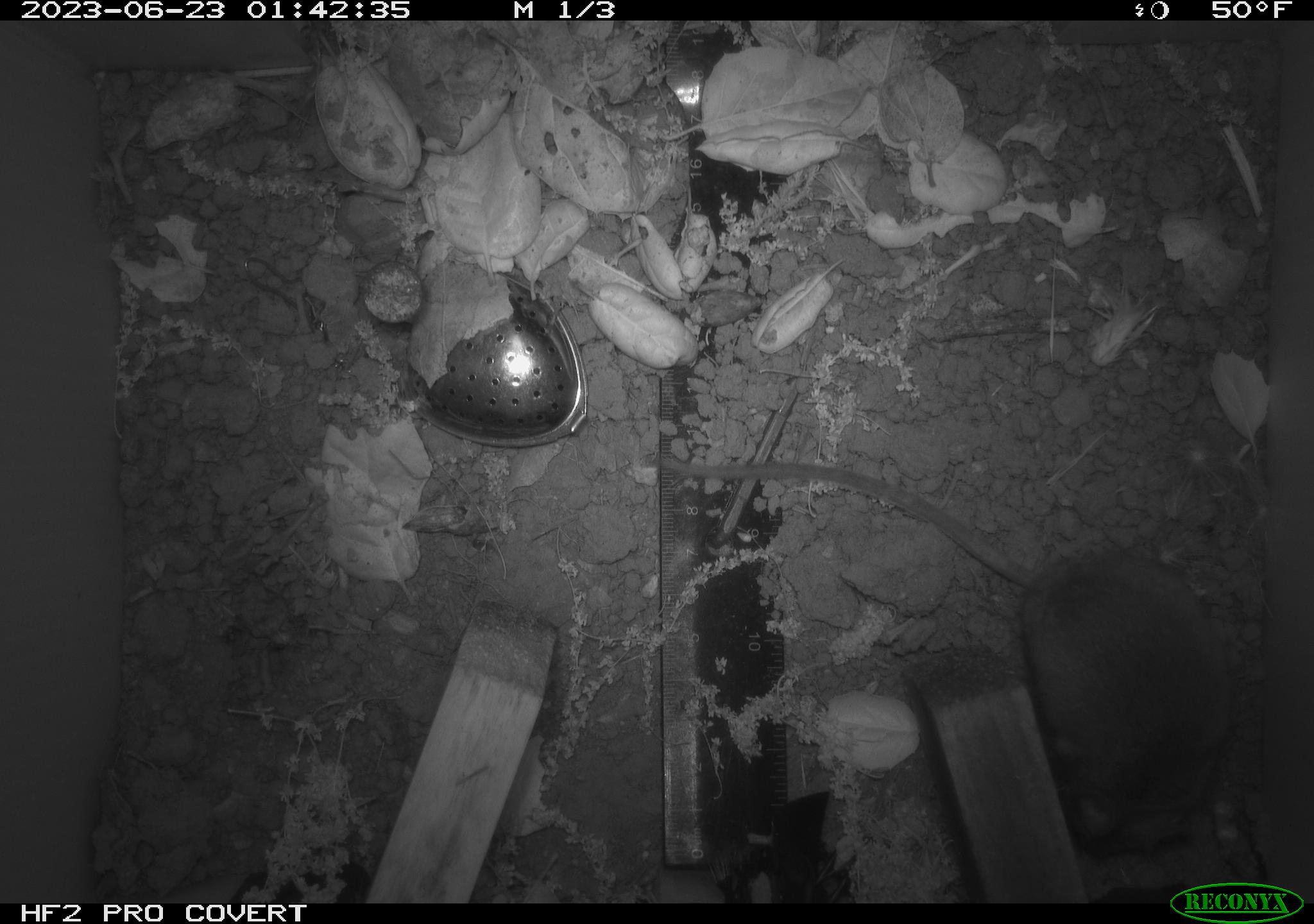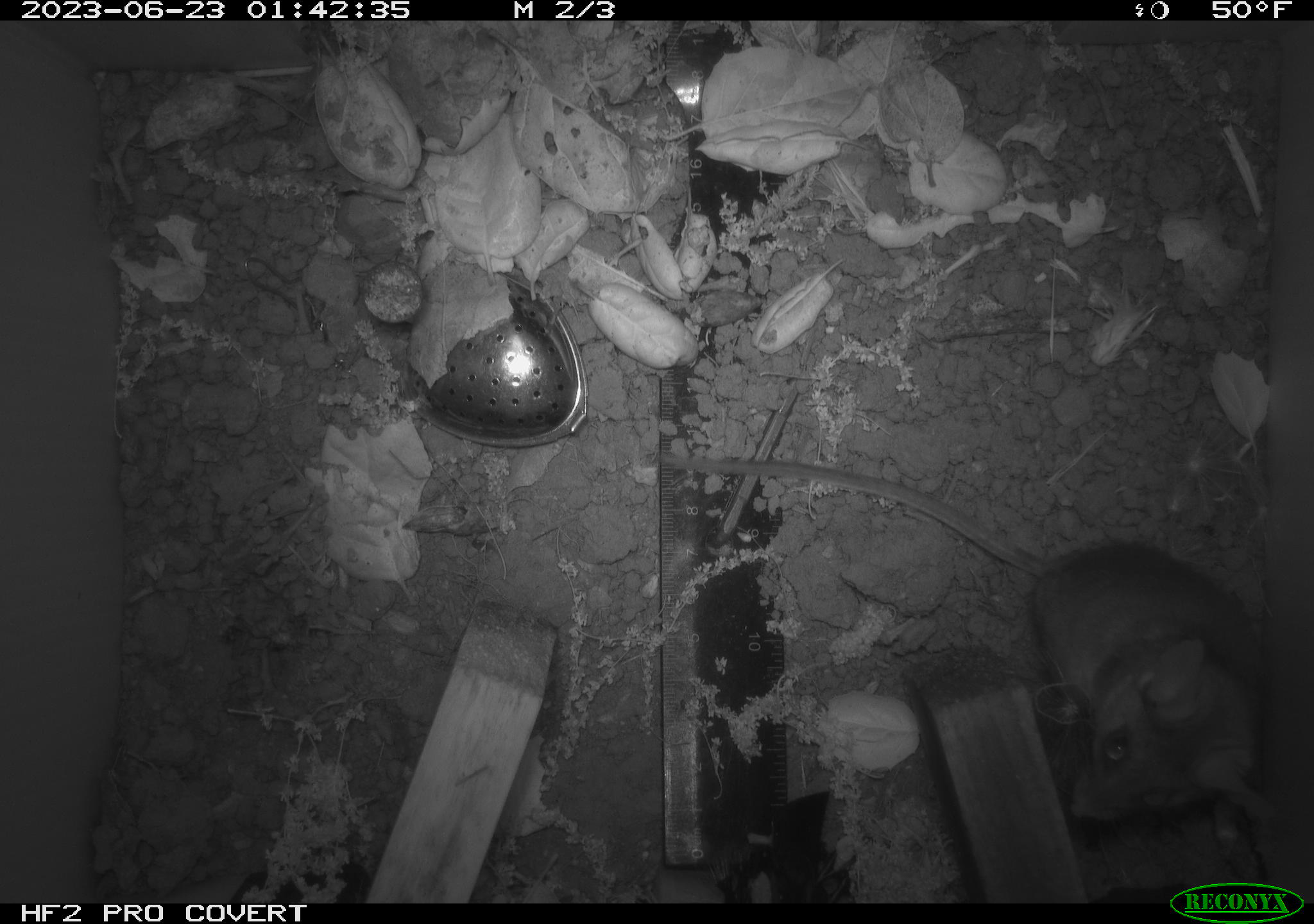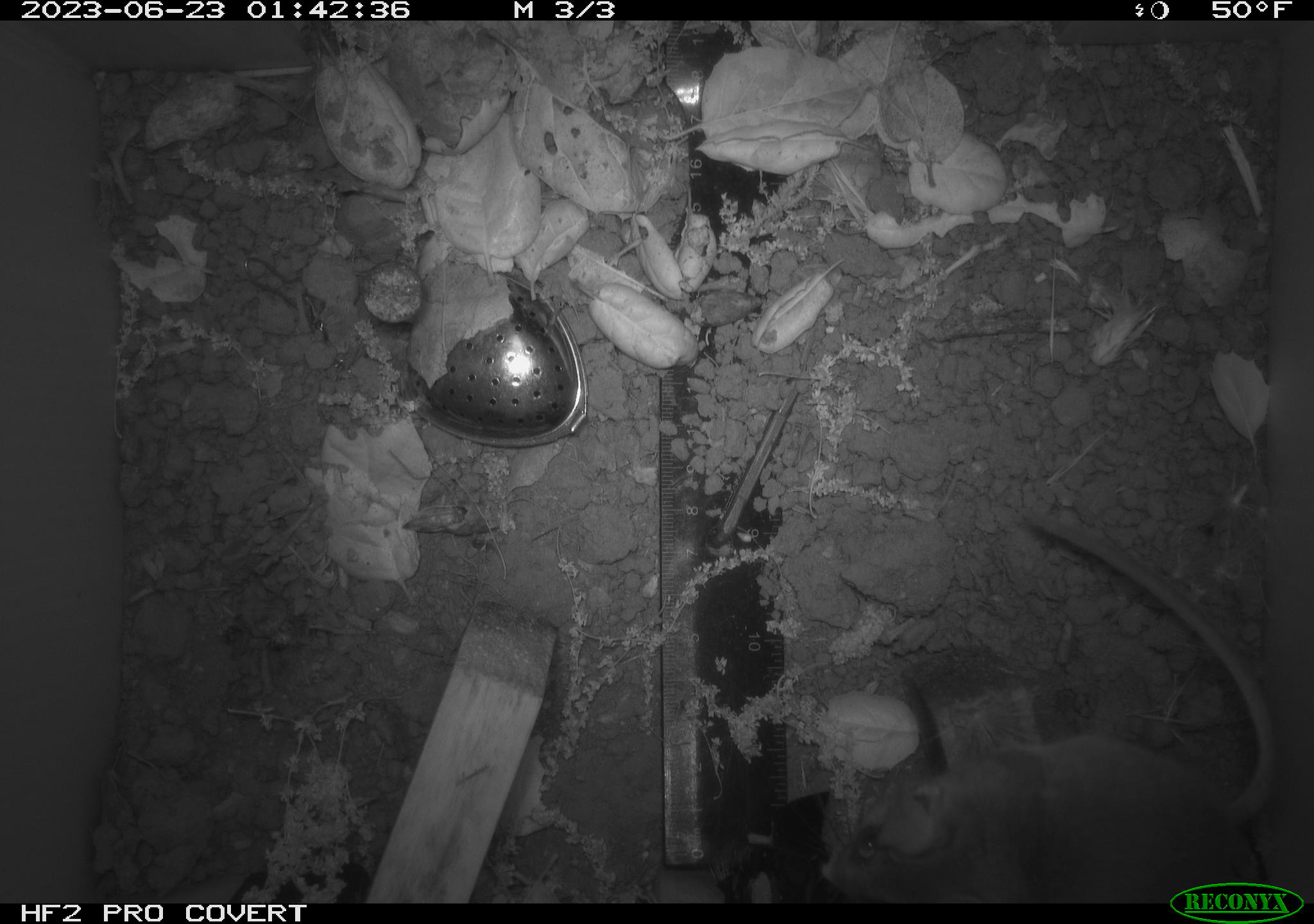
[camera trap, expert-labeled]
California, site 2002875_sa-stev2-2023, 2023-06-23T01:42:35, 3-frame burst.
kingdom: Animalia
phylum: Chordata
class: Mammalia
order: Rodentia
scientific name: Rodentia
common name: mouse species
Mouse species (Rodentia).